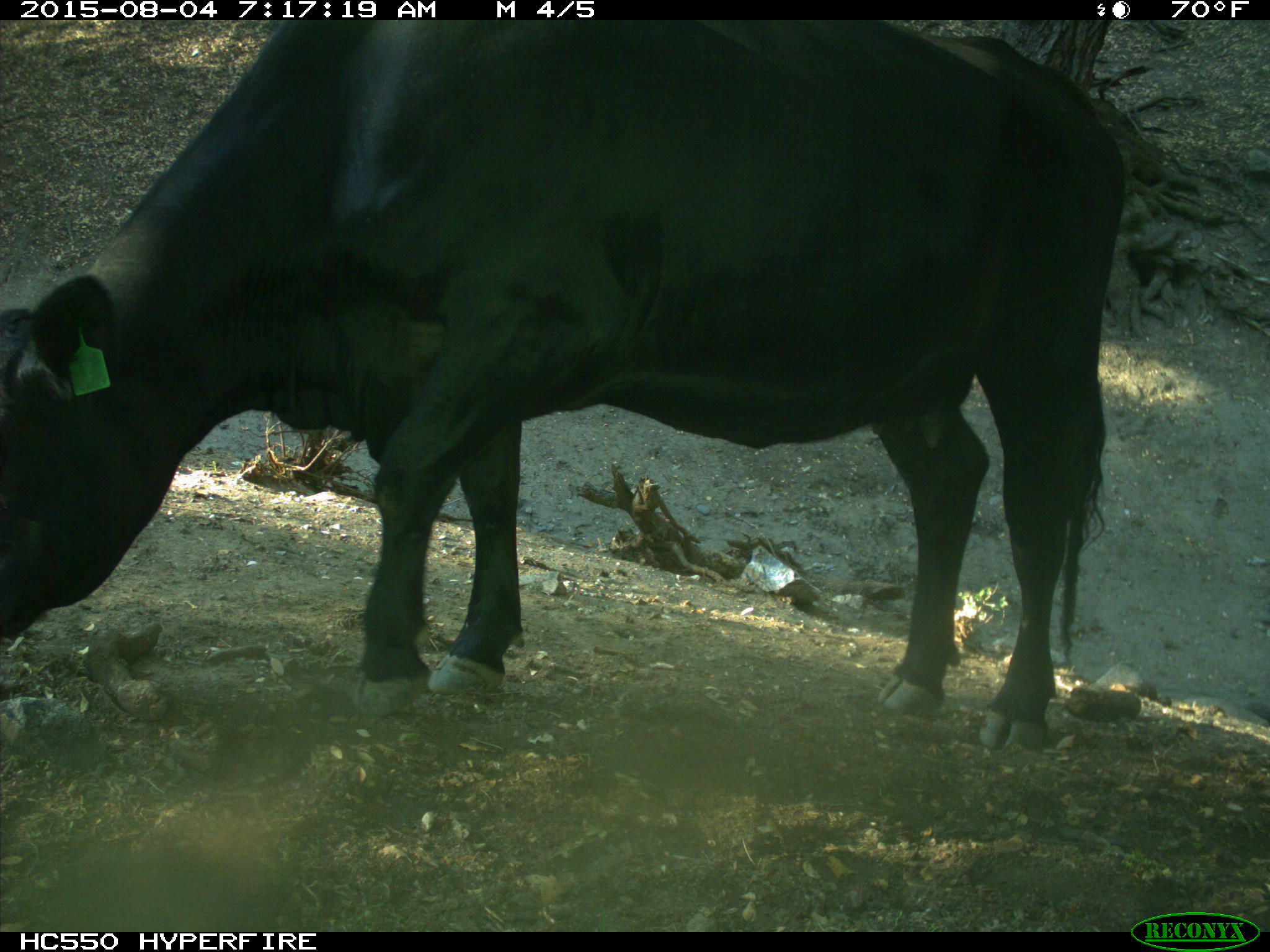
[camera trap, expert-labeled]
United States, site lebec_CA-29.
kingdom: Animalia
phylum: Chordata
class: Mammalia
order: Artiodactyla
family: Bovidae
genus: Bos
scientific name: Bos taurus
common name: domestic cow